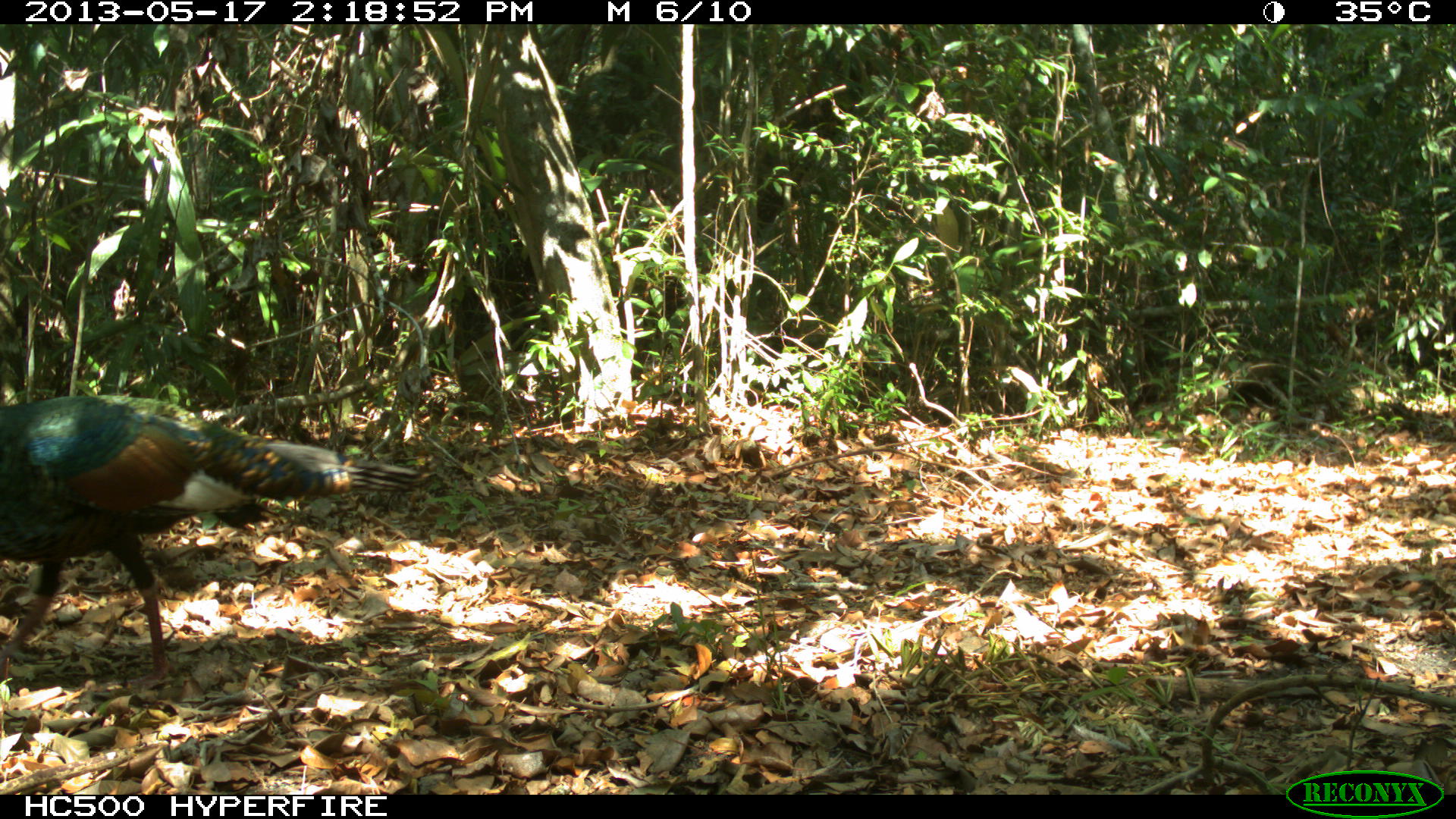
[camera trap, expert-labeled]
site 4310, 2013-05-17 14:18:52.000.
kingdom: Animalia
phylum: Chordata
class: Aves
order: Galliformes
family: Phasianidae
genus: Meleagris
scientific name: Meleagris ocellata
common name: ocellated turkey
Meleagris ocellata (ocellated turkey), count 1, sex male.